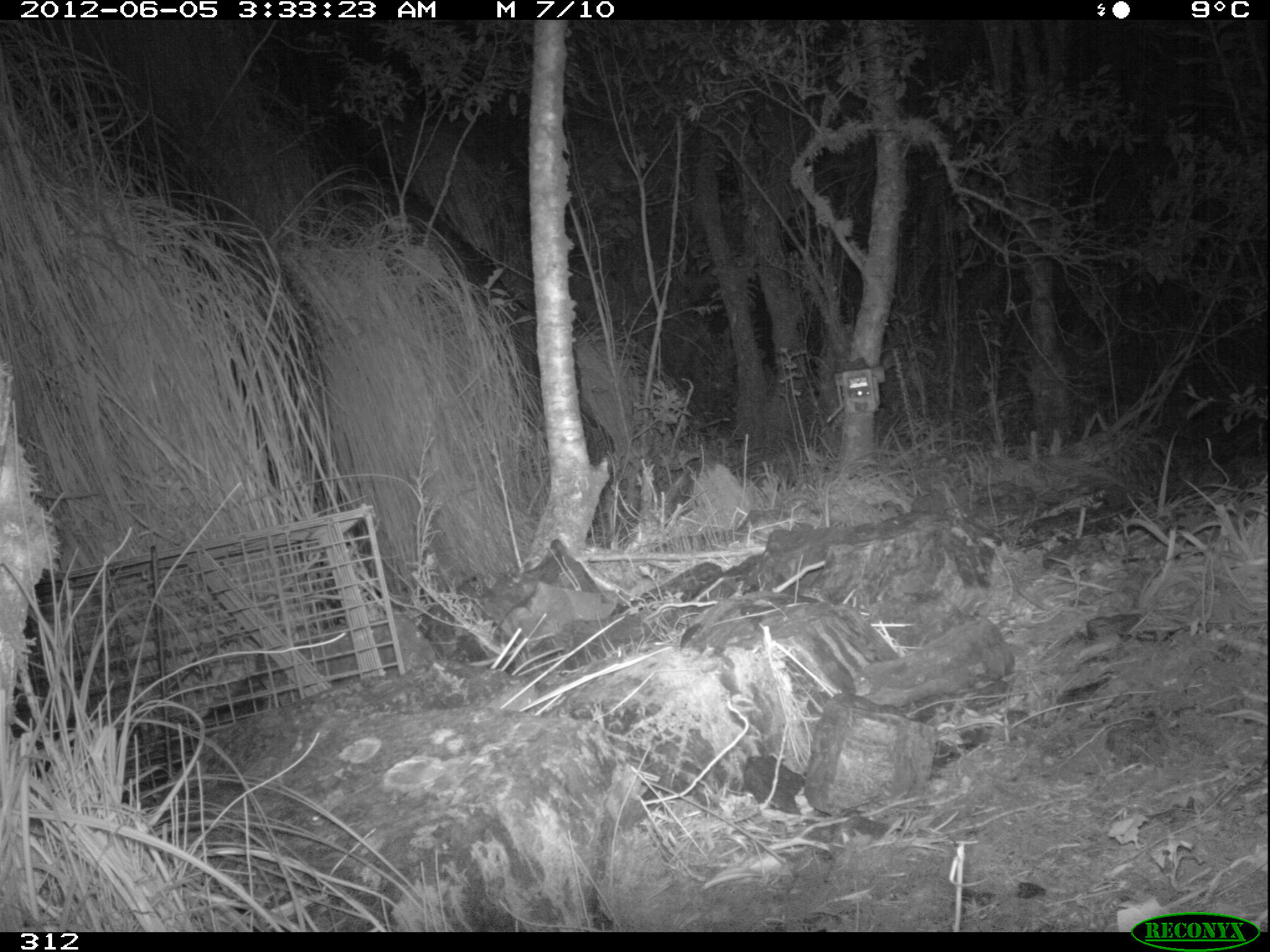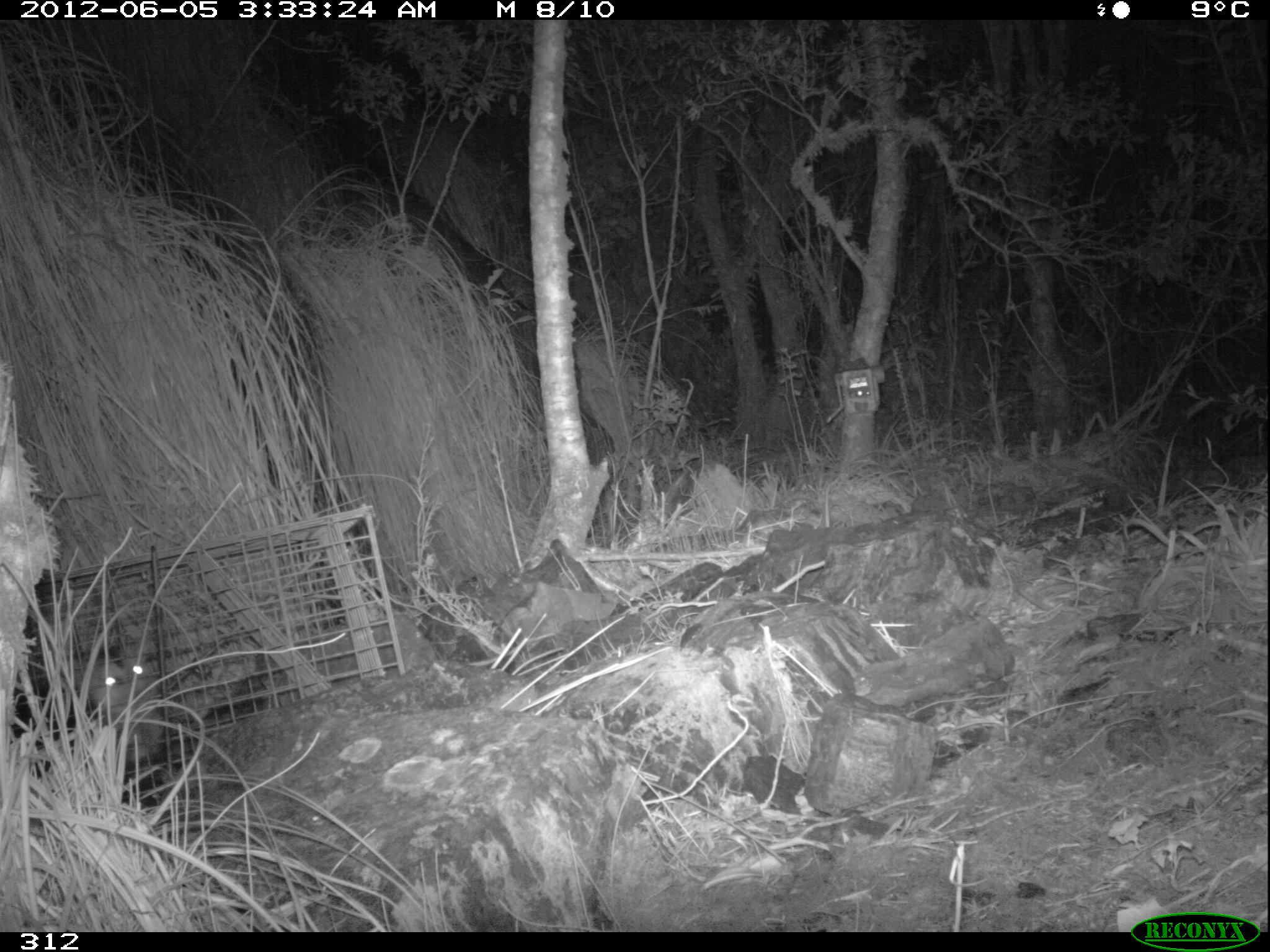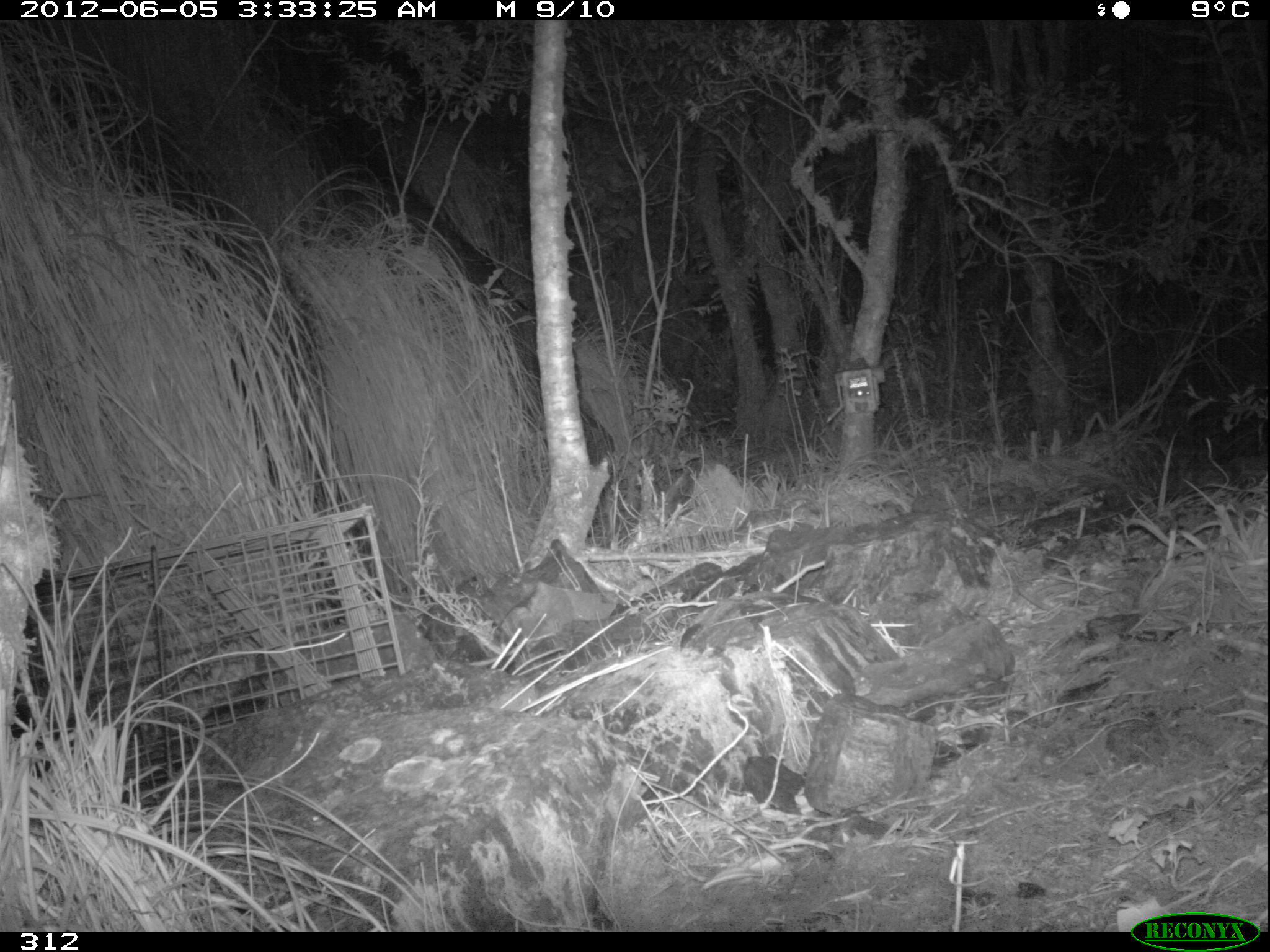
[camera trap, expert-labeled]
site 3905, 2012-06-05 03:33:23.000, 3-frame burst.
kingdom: Animalia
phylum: Chordata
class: Mammalia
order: Didelphimorphia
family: Didelphidae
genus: Didelphis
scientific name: Didelphis pernigra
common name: andean white-eared opossum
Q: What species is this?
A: Didelphis pernigra (andean white-eared opossum).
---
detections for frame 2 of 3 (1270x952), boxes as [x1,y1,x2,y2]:
didelphis pernigra: [10,628,186,809]